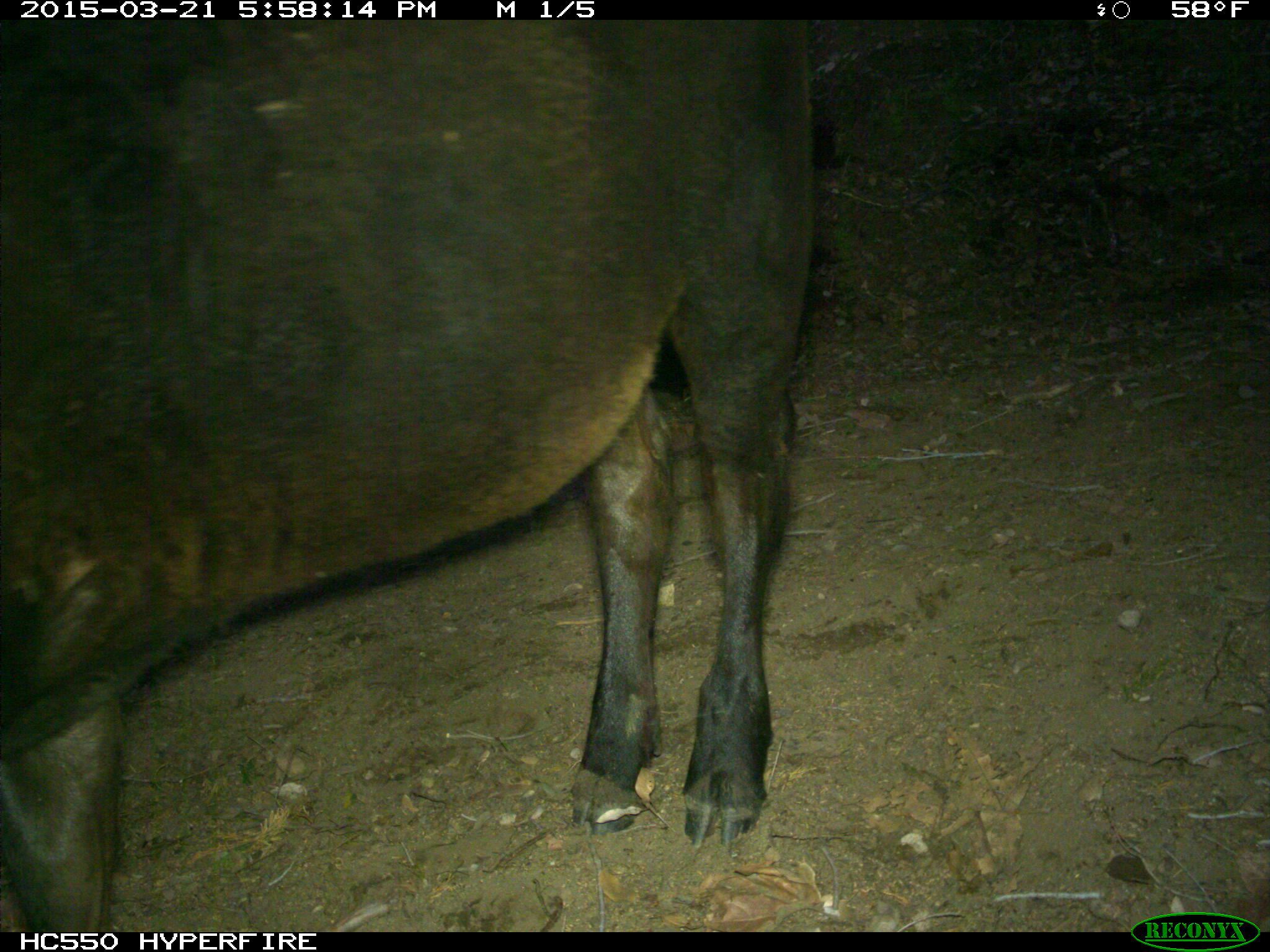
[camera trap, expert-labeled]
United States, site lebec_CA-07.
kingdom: Animalia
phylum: Chordata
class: Mammalia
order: Artiodactyla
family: Bovidae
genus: Bos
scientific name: Bos taurus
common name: domestic cow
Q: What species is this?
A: Bos taurus (domestic cow).